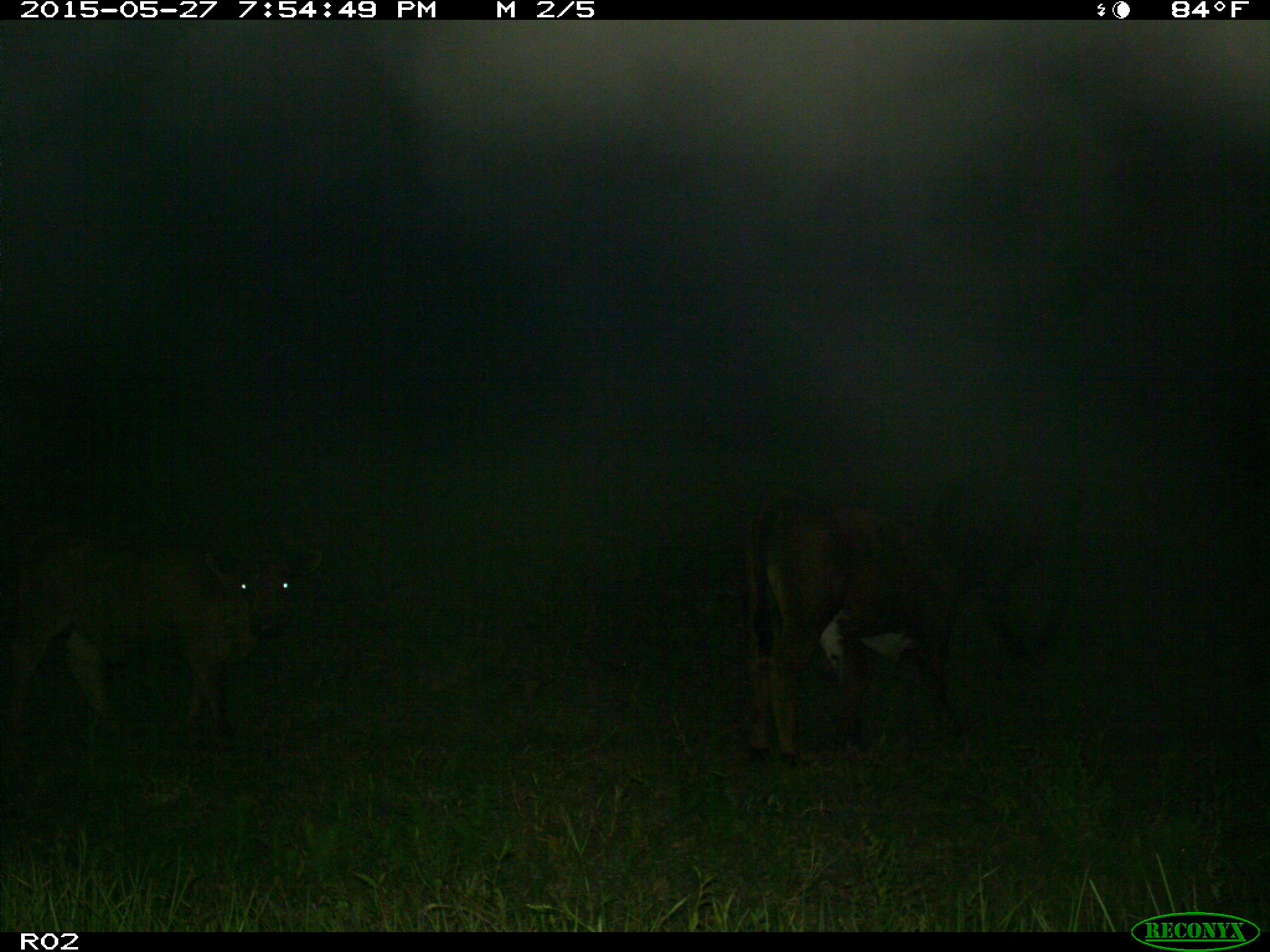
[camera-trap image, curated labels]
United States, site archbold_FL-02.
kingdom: Animalia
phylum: Chordata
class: Mammalia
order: Artiodactyla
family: Bovidae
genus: Bos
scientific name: Bos taurus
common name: domestic cow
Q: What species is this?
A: Bos taurus (domestic cow).